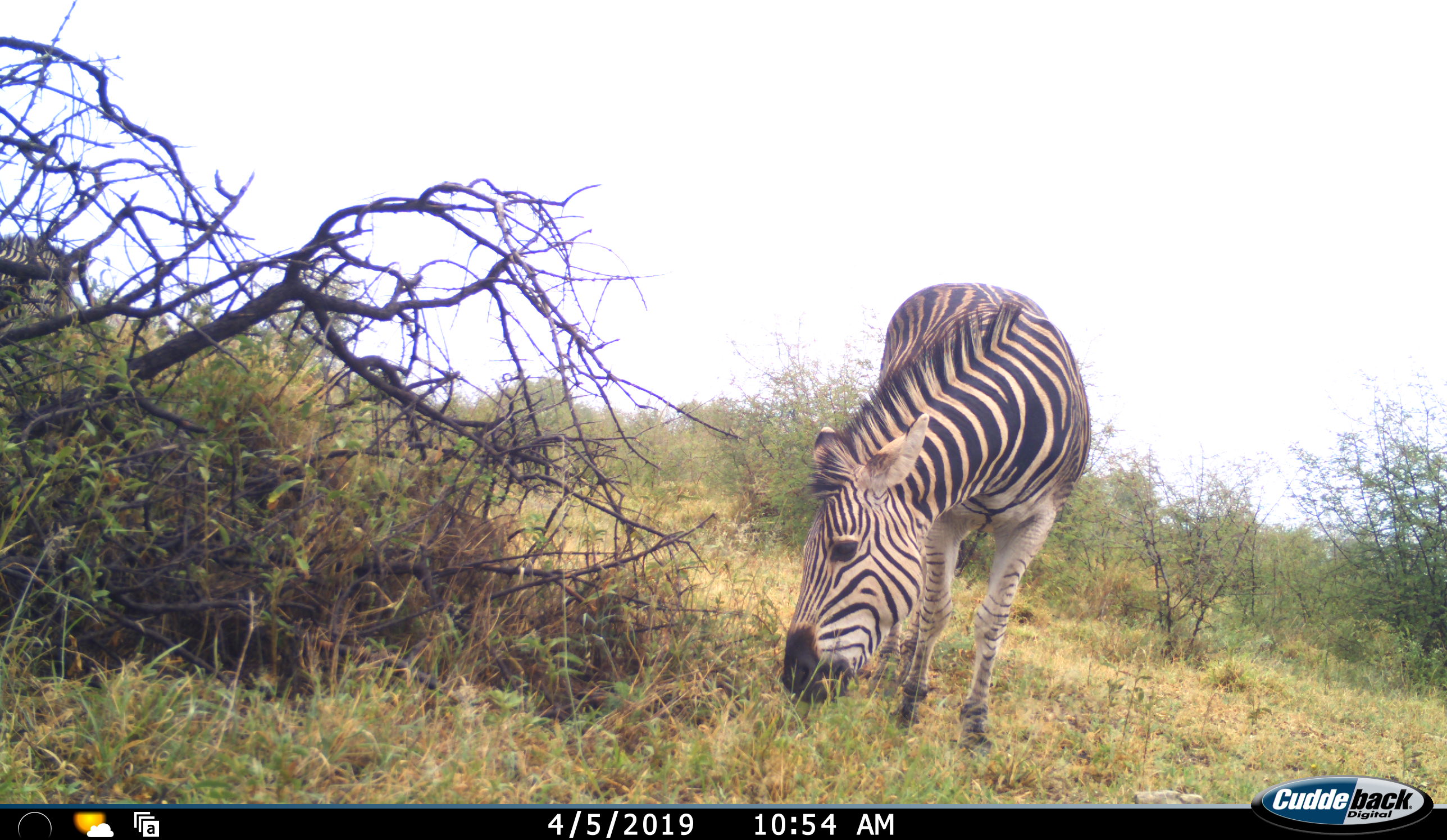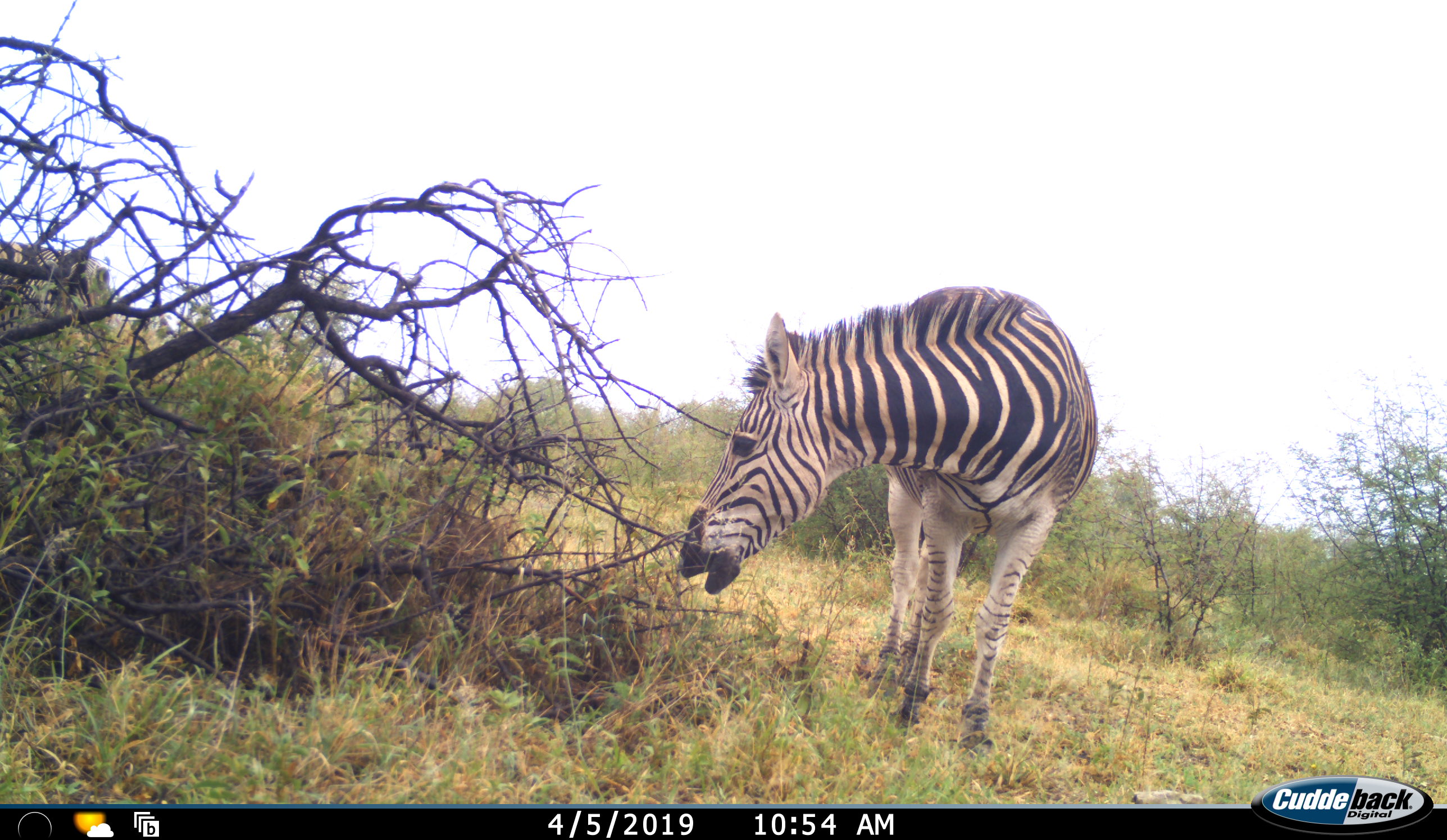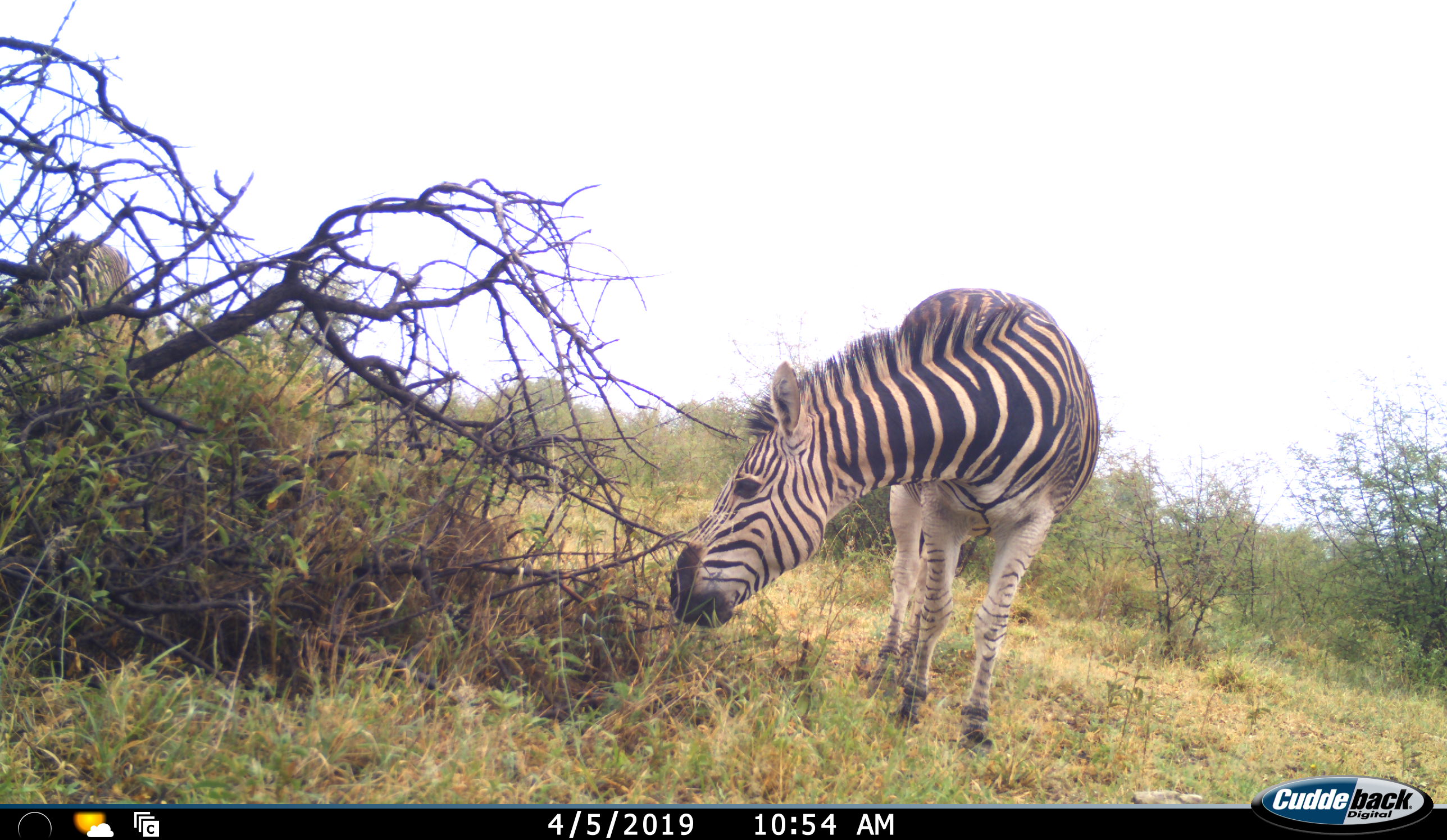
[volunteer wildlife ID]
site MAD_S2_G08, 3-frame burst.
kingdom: Animalia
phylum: Chordata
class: Mammalia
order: Perissodactyla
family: Equidae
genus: Equus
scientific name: Equus quagga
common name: plains zebra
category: zebraplains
Zebraplains (plains zebra) (Equus quagga), count 2. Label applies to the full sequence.